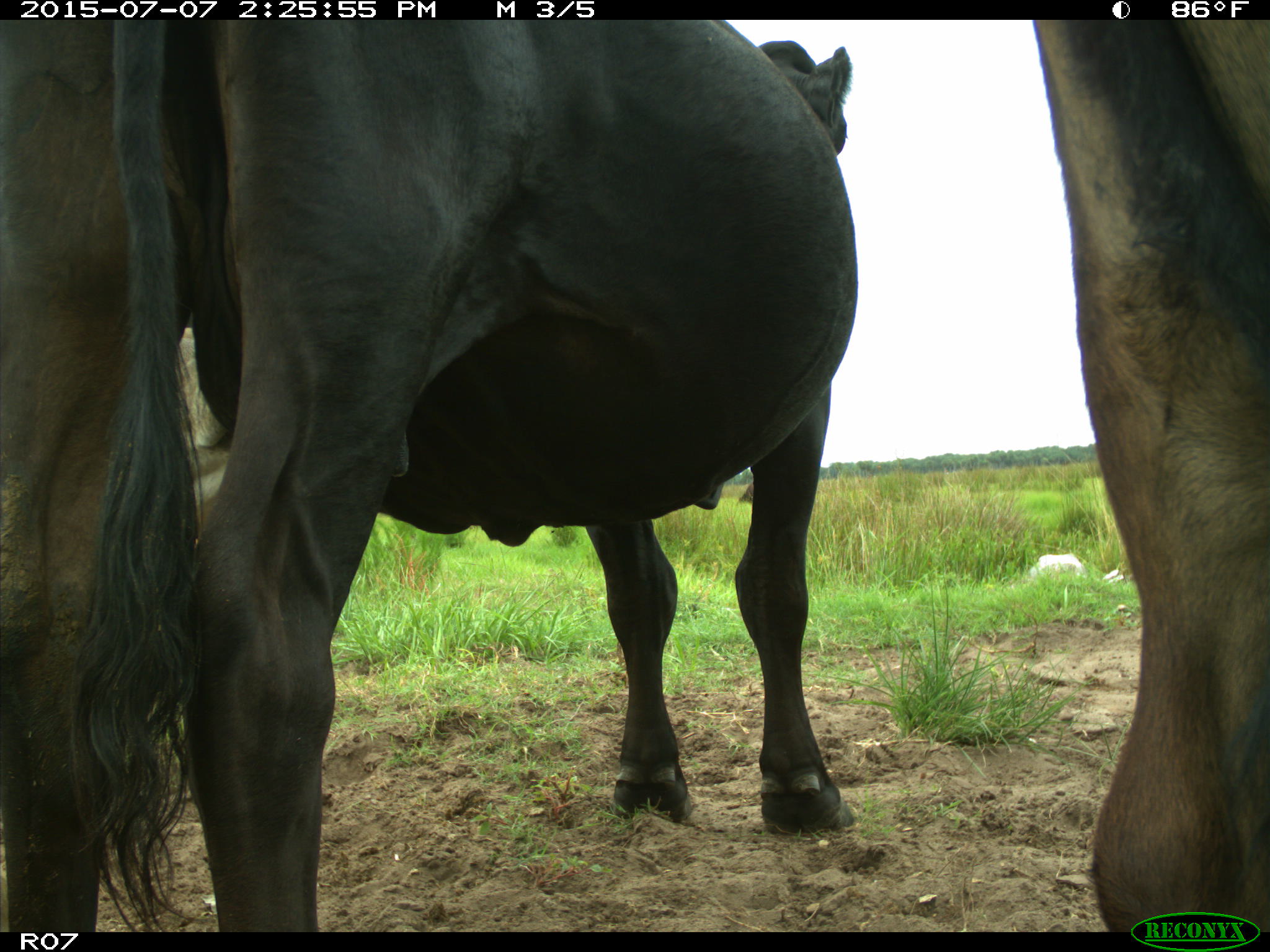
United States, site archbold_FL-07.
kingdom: Animalia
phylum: Chordata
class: Mammalia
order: Artiodactyla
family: Bovidae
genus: Bos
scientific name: Bos taurus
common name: domestic cow